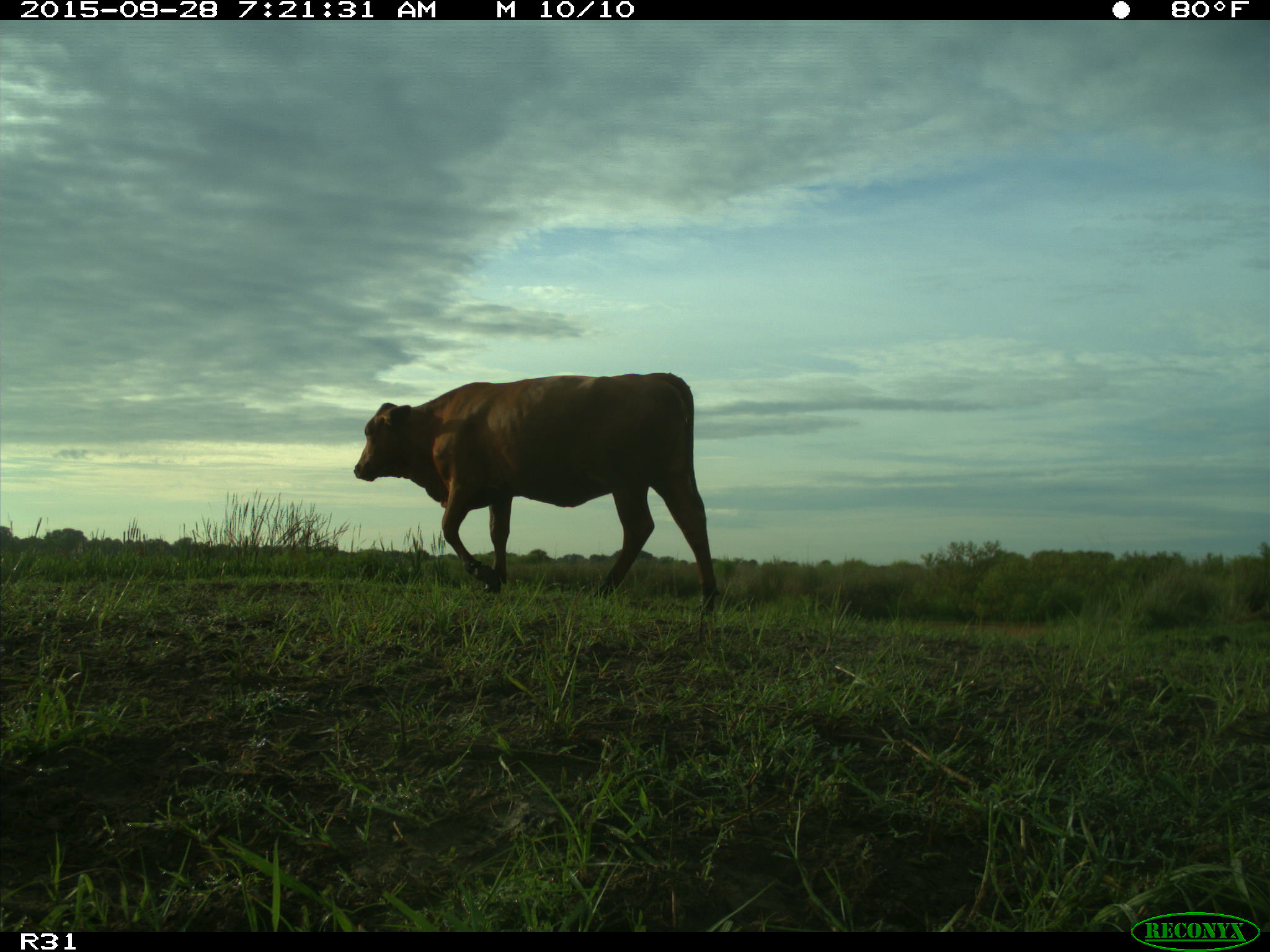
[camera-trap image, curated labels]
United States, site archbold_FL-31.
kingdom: Animalia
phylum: Chordata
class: Mammalia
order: Artiodactyla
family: Bovidae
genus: Bos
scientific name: Bos taurus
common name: domestic cow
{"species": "Bos taurus (domestic cow)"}